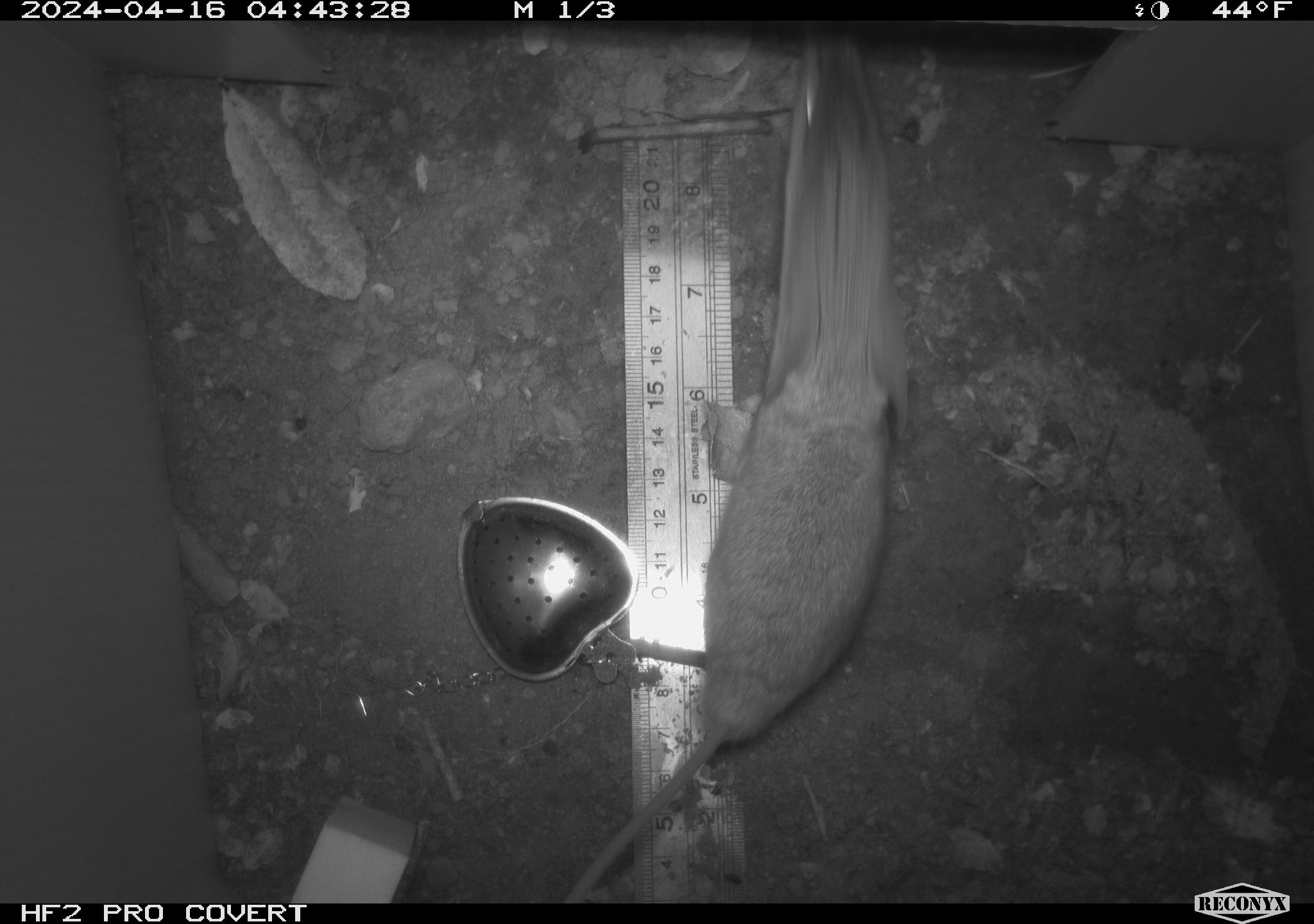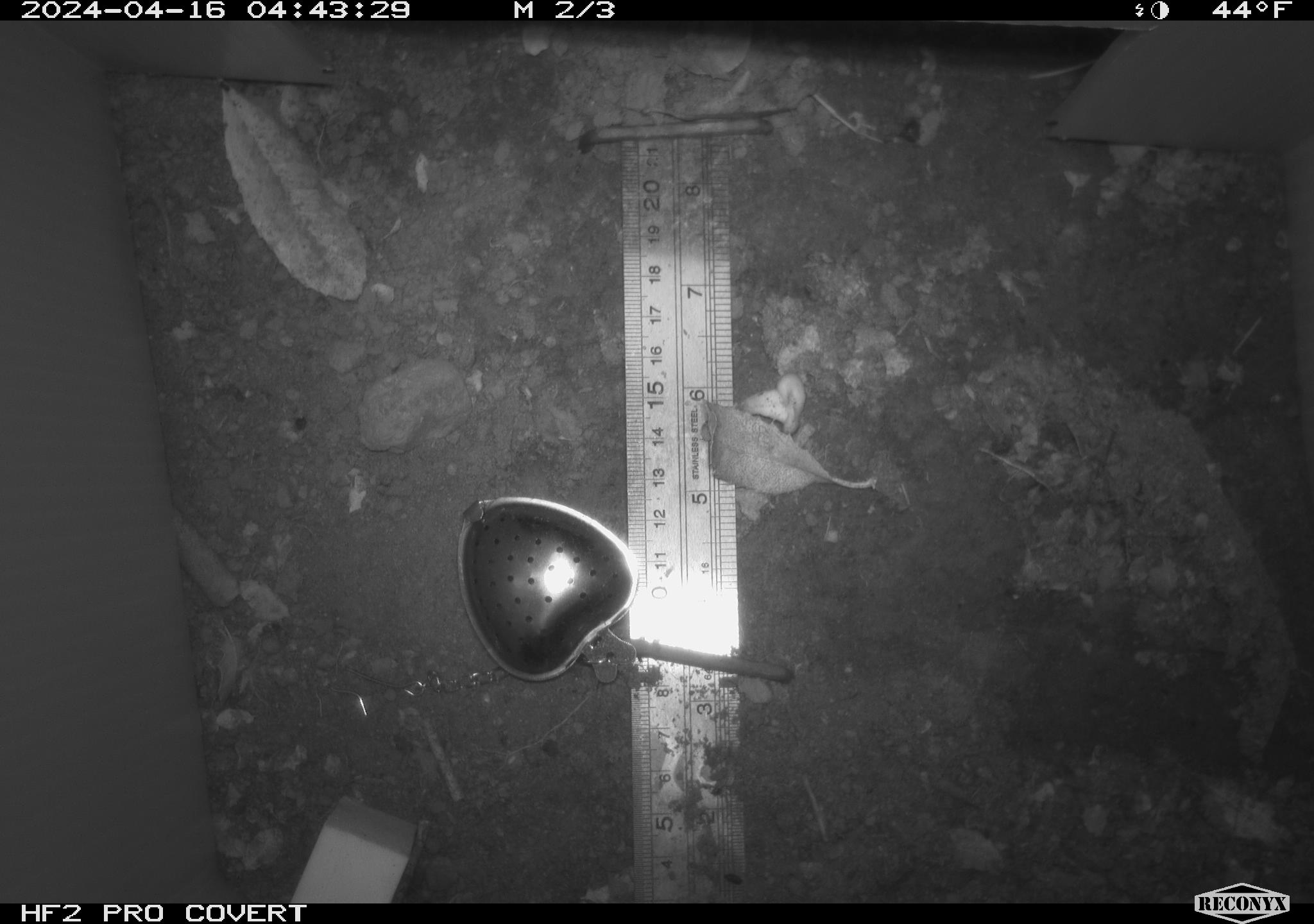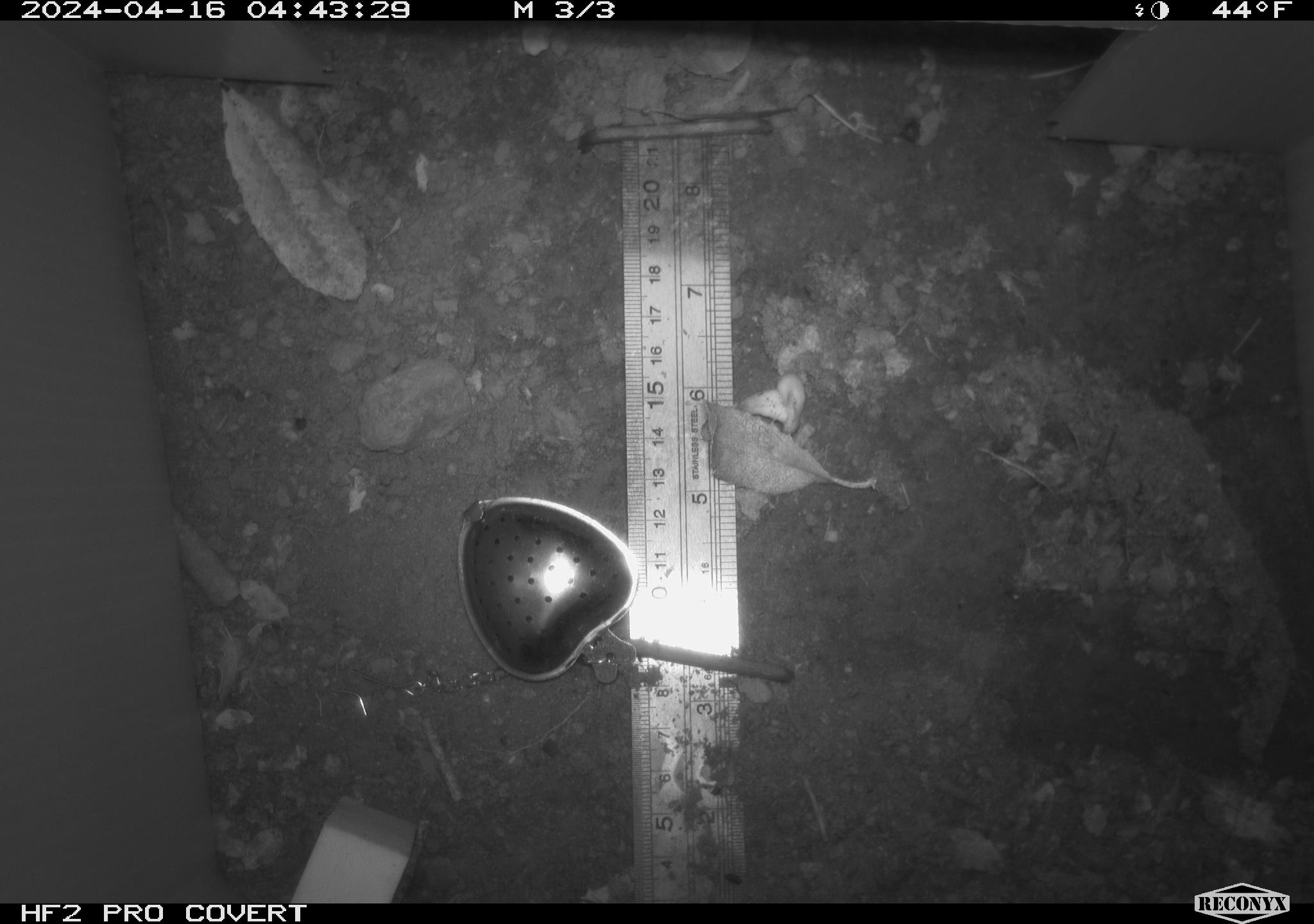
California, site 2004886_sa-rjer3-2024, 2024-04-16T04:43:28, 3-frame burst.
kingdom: Animalia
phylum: Chordata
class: Mammalia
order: Rodentia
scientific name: Rodentia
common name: mouse species